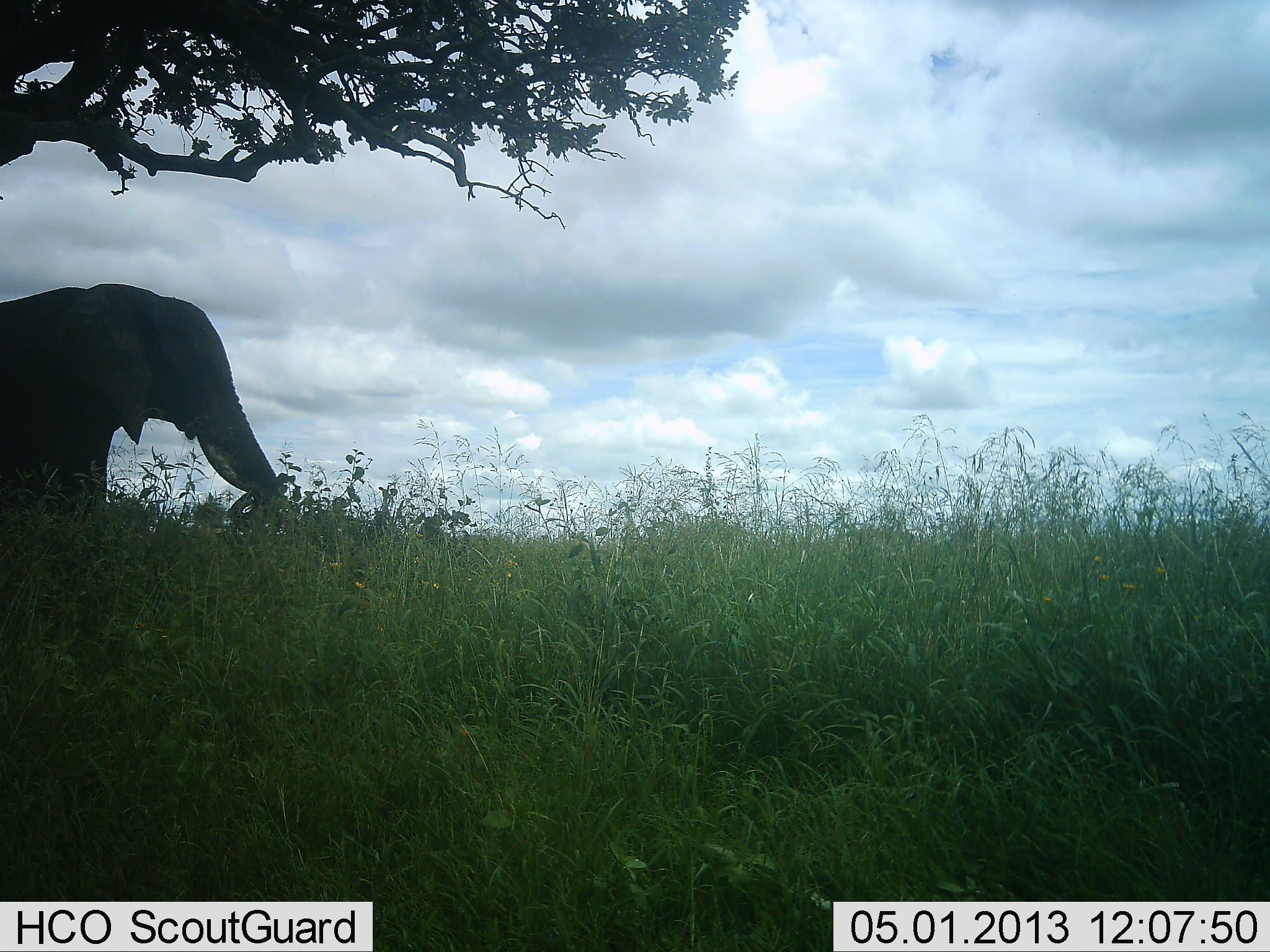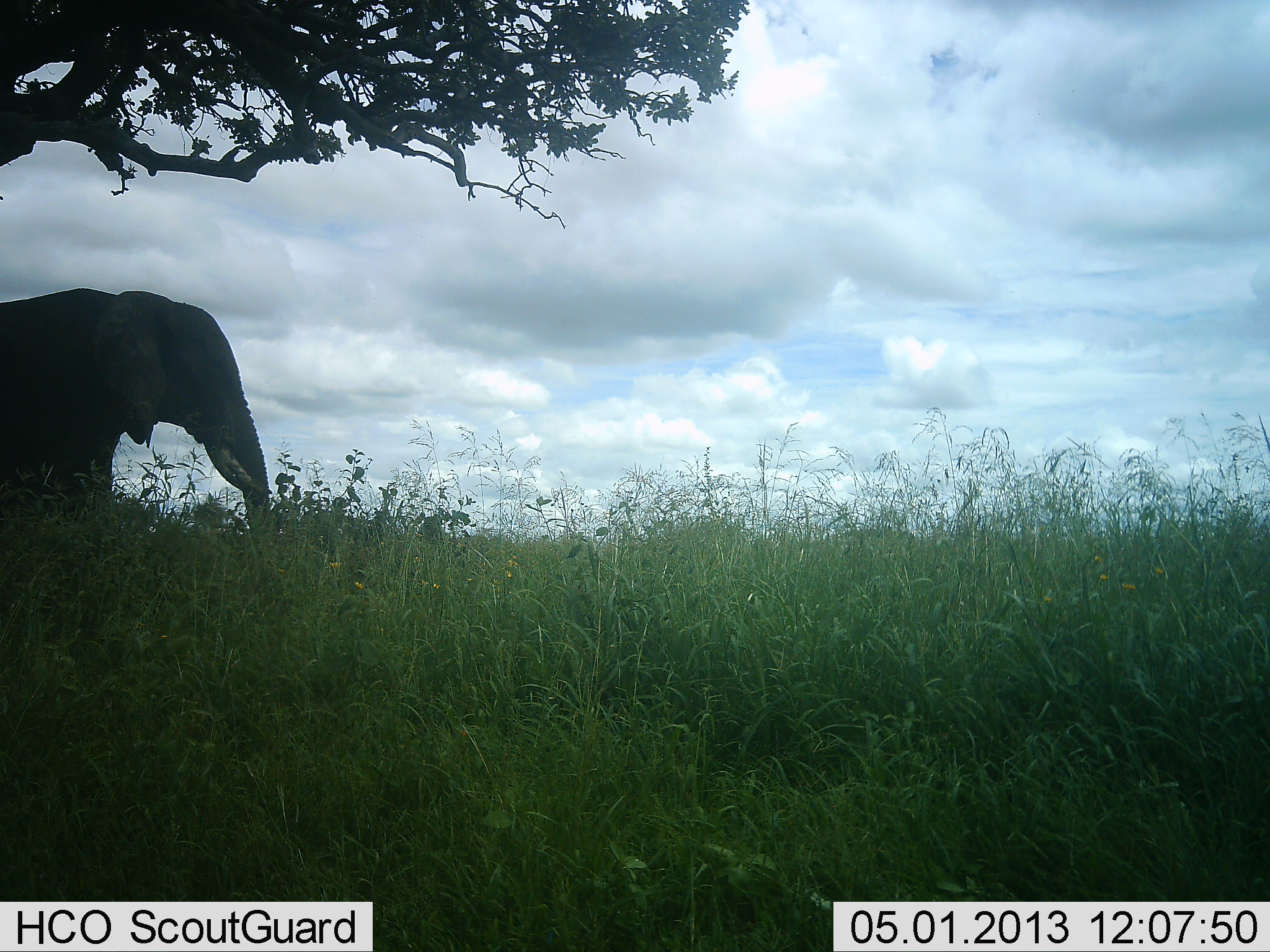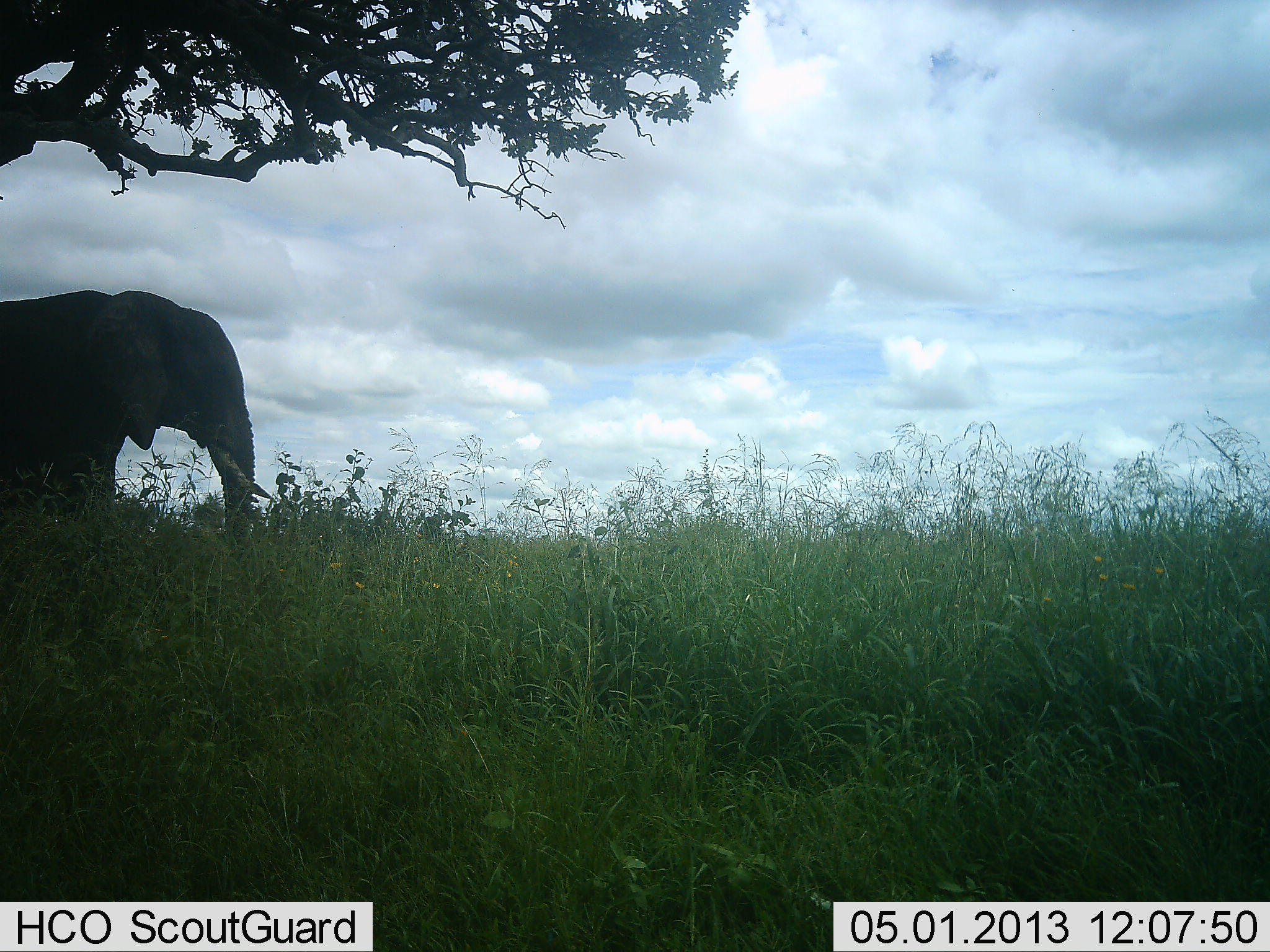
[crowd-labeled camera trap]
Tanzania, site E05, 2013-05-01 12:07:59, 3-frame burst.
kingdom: Animalia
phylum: Chordata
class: Mammalia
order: Proboscidea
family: Elephantidae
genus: Loxodonta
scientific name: Loxodonta africana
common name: african bush elephant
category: elephant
Elephant (african bush elephant) (Loxodonta africana), count 1. Behavior (volunteer vote fractions): standing 40%, resting 0%, moving 10%, interacting 0%. Young present (vote fraction): 0%. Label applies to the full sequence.